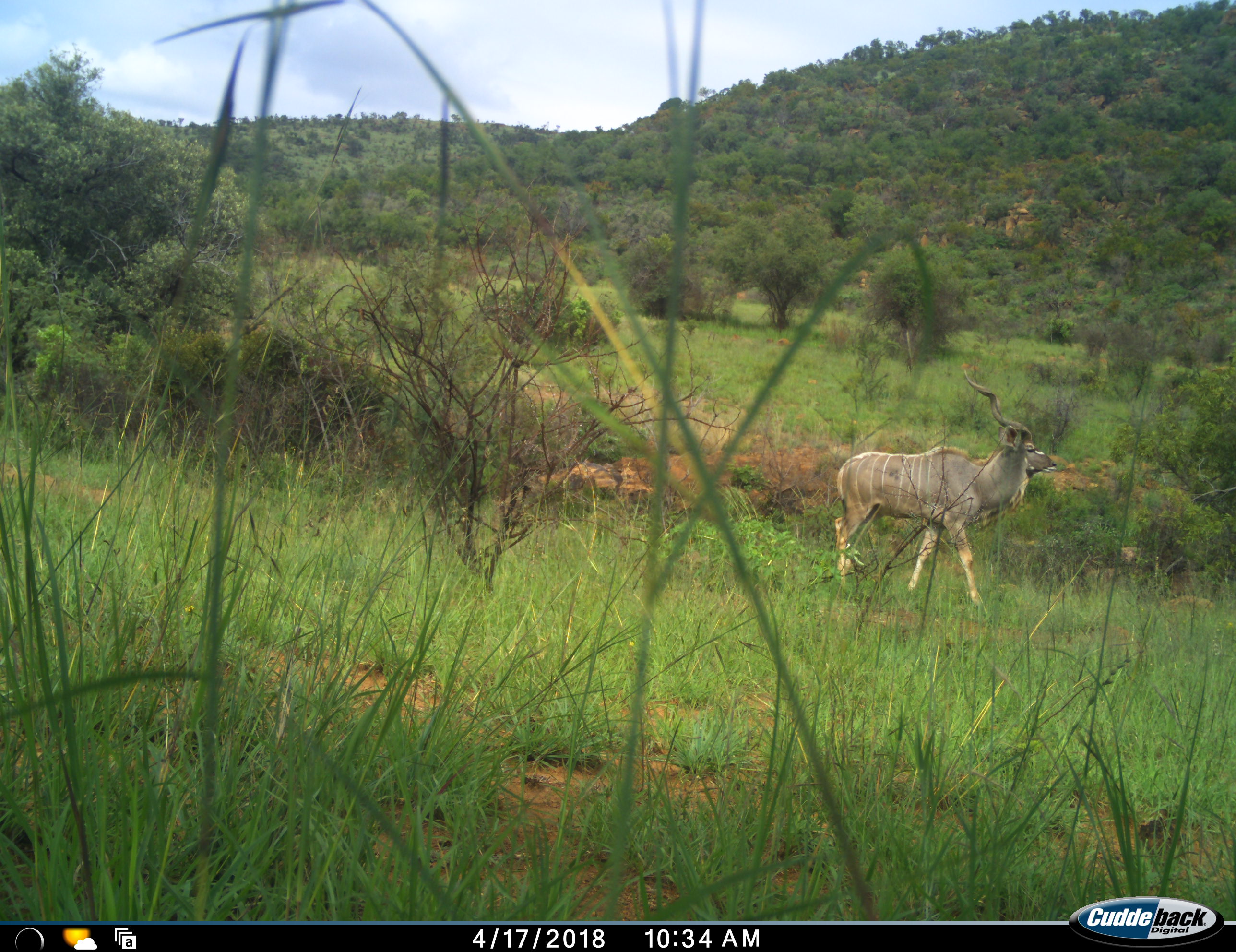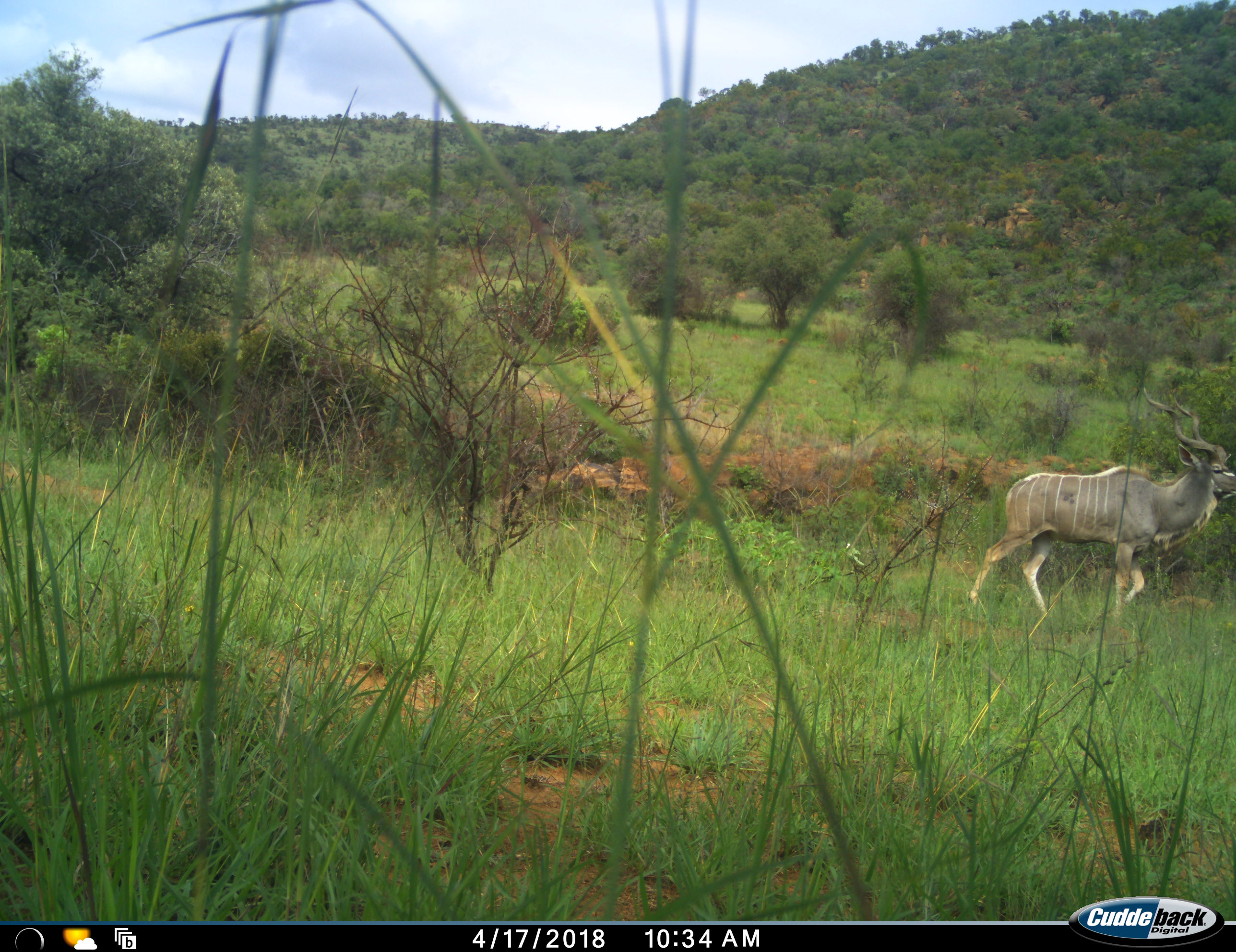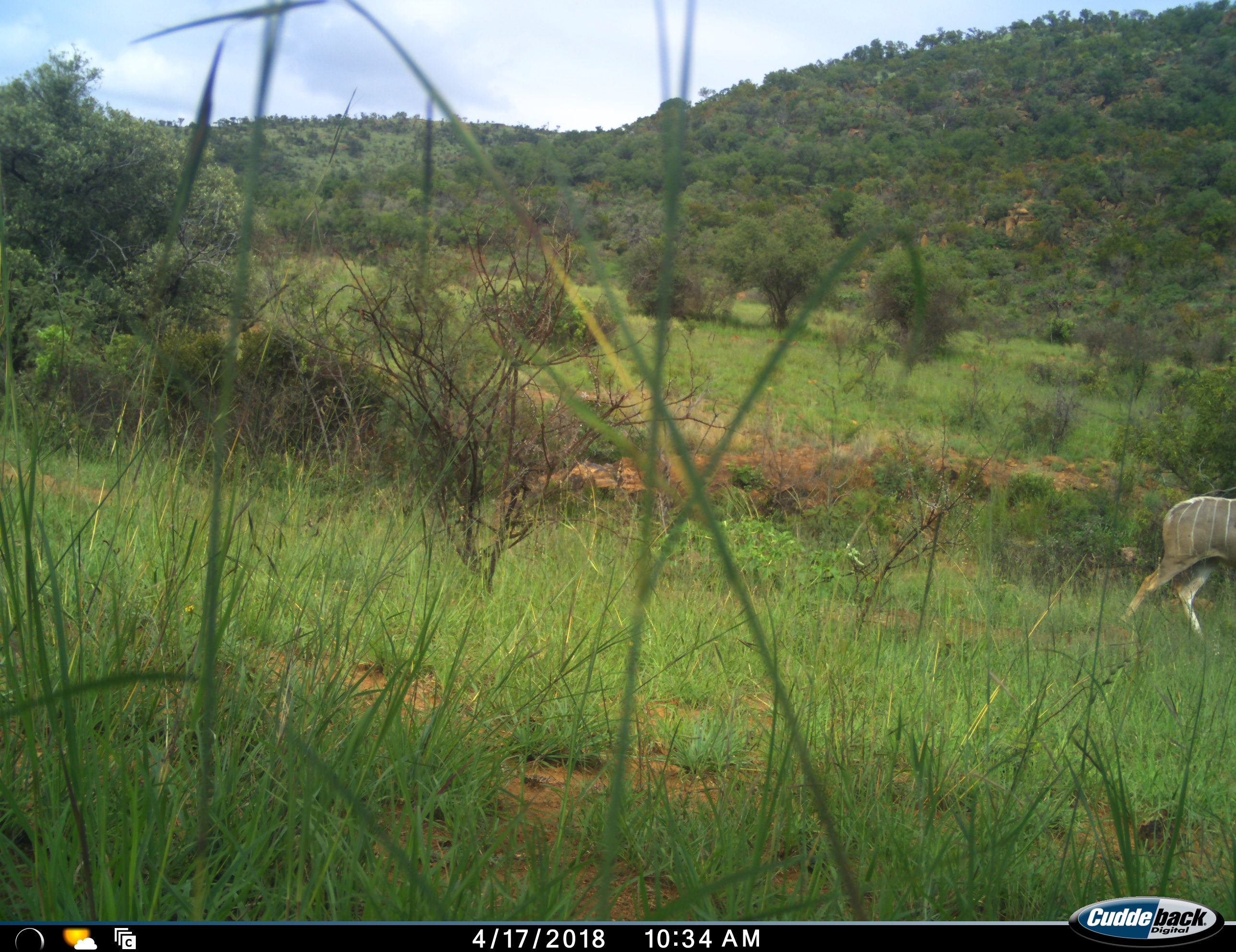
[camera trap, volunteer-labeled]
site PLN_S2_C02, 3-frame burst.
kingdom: Animalia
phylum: Chordata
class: Mammalia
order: Artiodactyla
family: Bovidae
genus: Tragelaphus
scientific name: Tragelaphus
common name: kudu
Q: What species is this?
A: Kudu (Tragelaphus).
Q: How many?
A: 1.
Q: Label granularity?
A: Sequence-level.